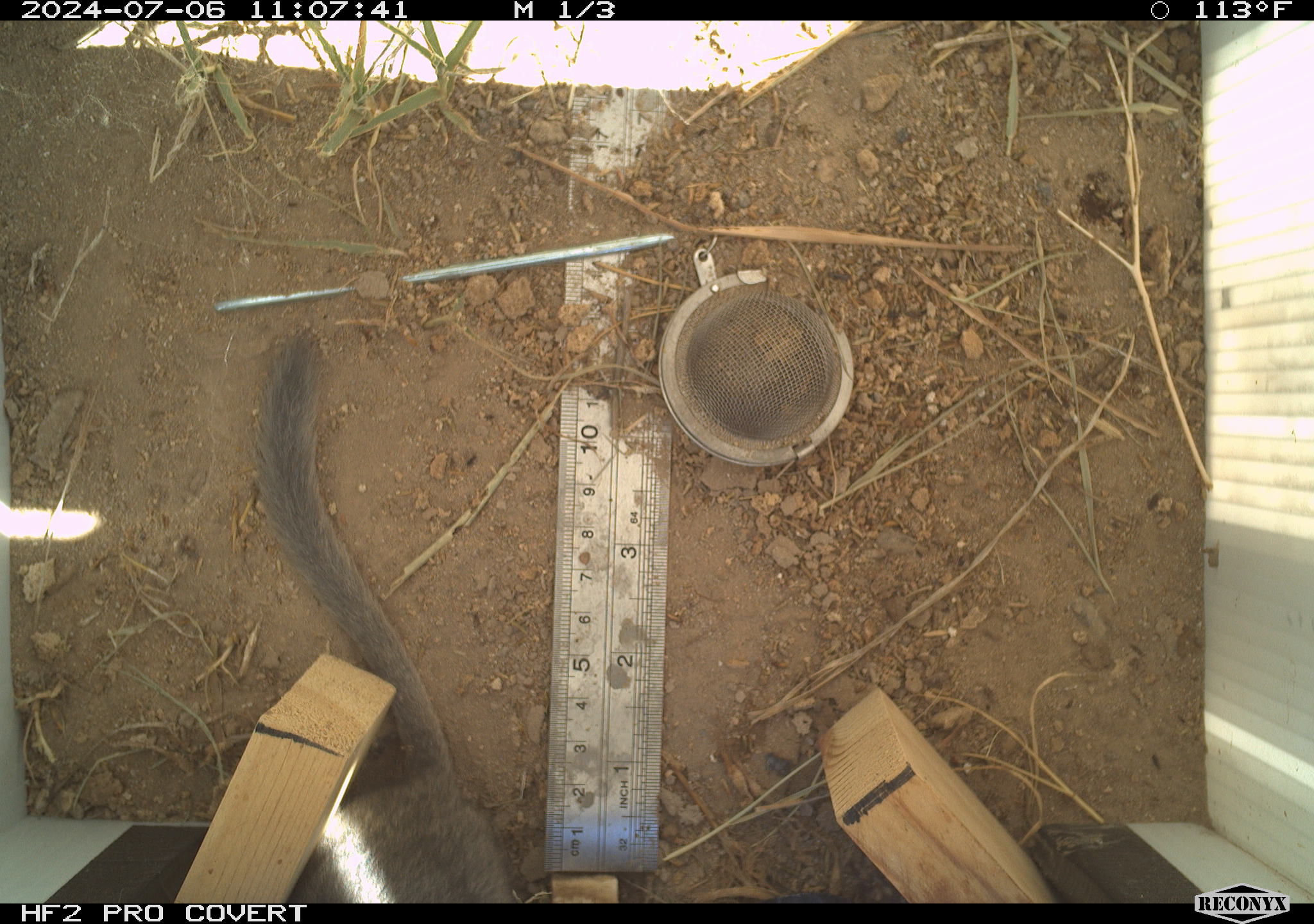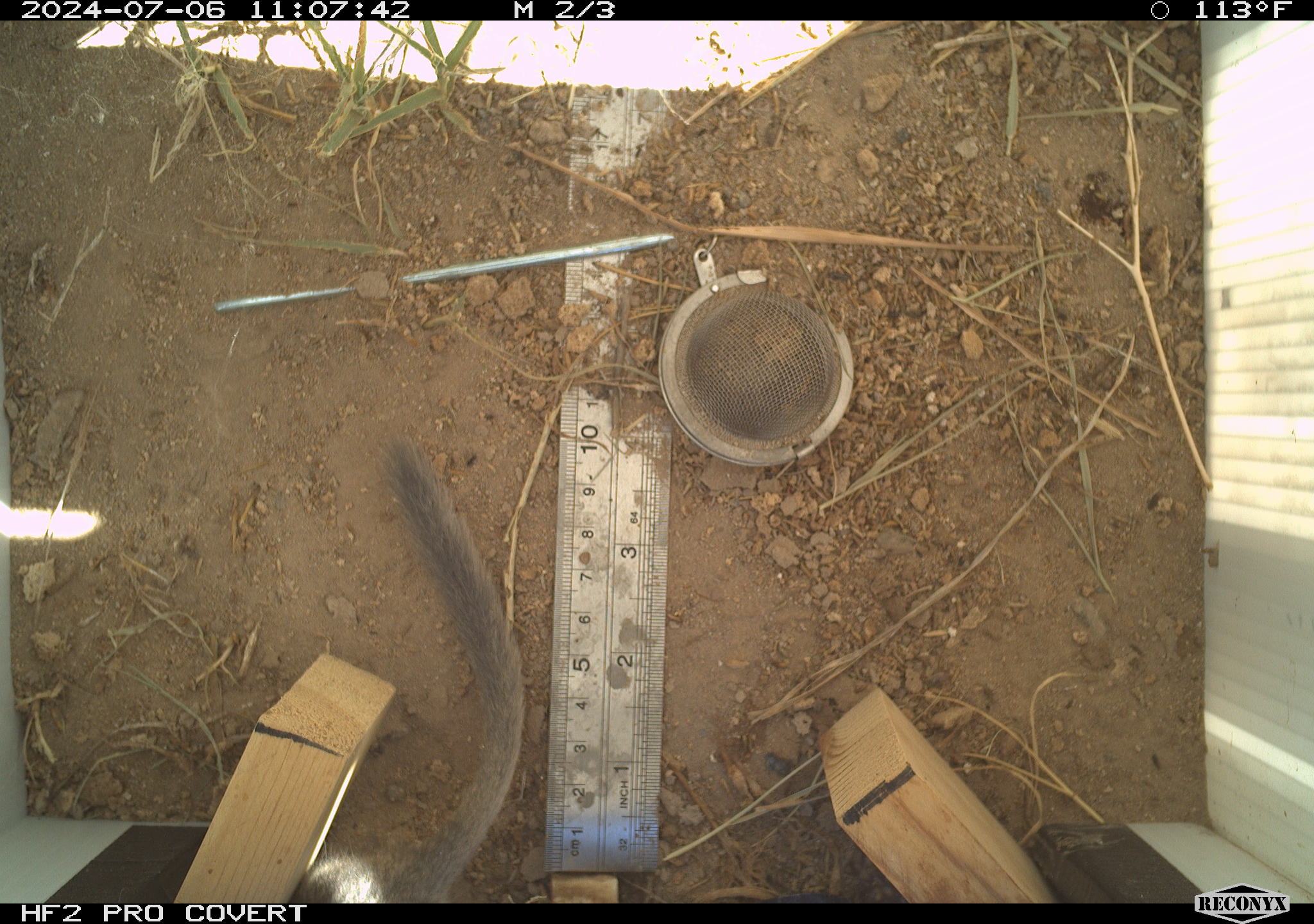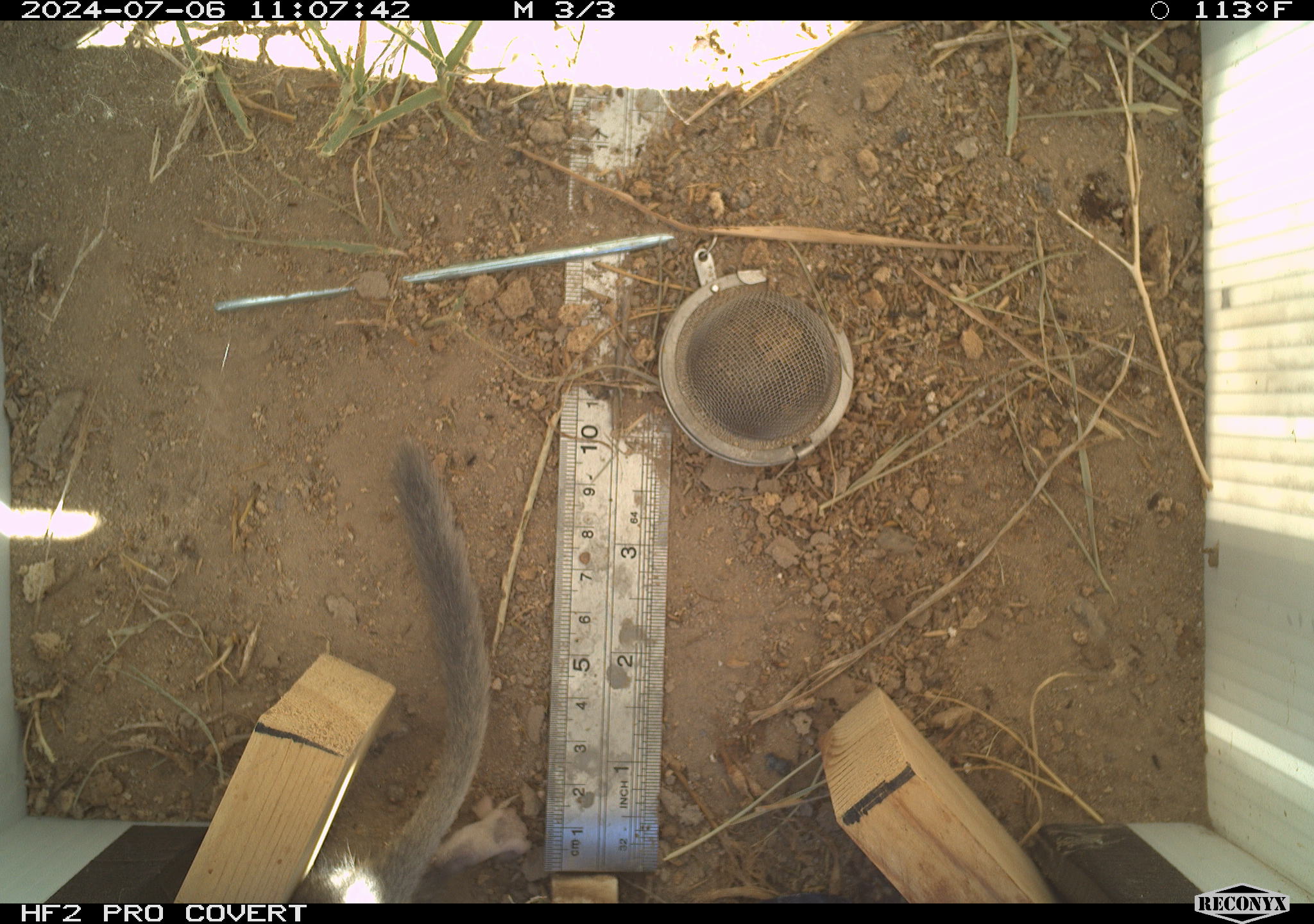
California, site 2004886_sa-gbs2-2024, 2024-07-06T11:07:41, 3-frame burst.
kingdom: Animalia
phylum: Chordata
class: Mammalia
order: Rodentia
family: Cricetidae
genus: Neotoma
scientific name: Neotoma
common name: pack rat or woodrat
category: neotoma species